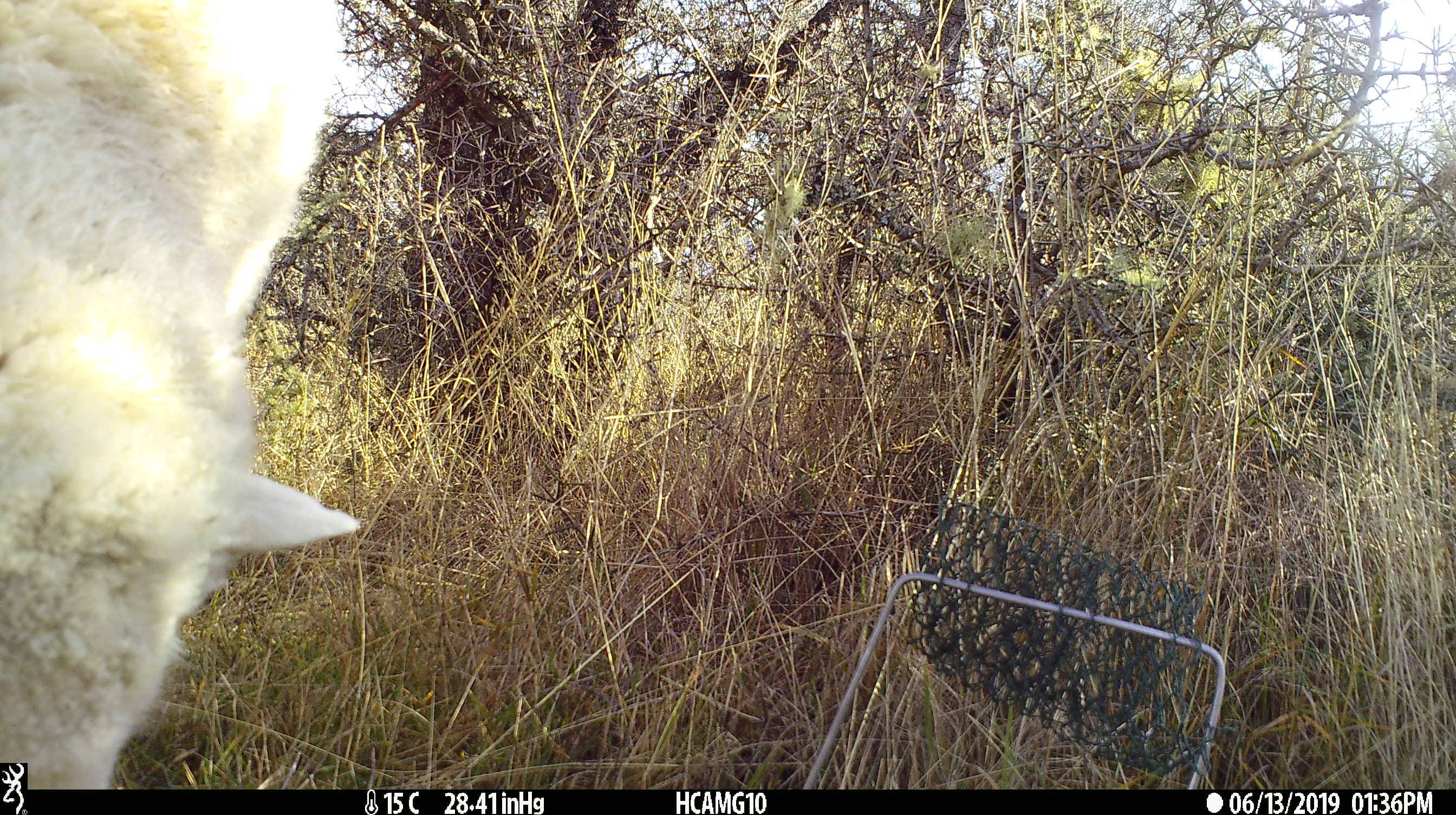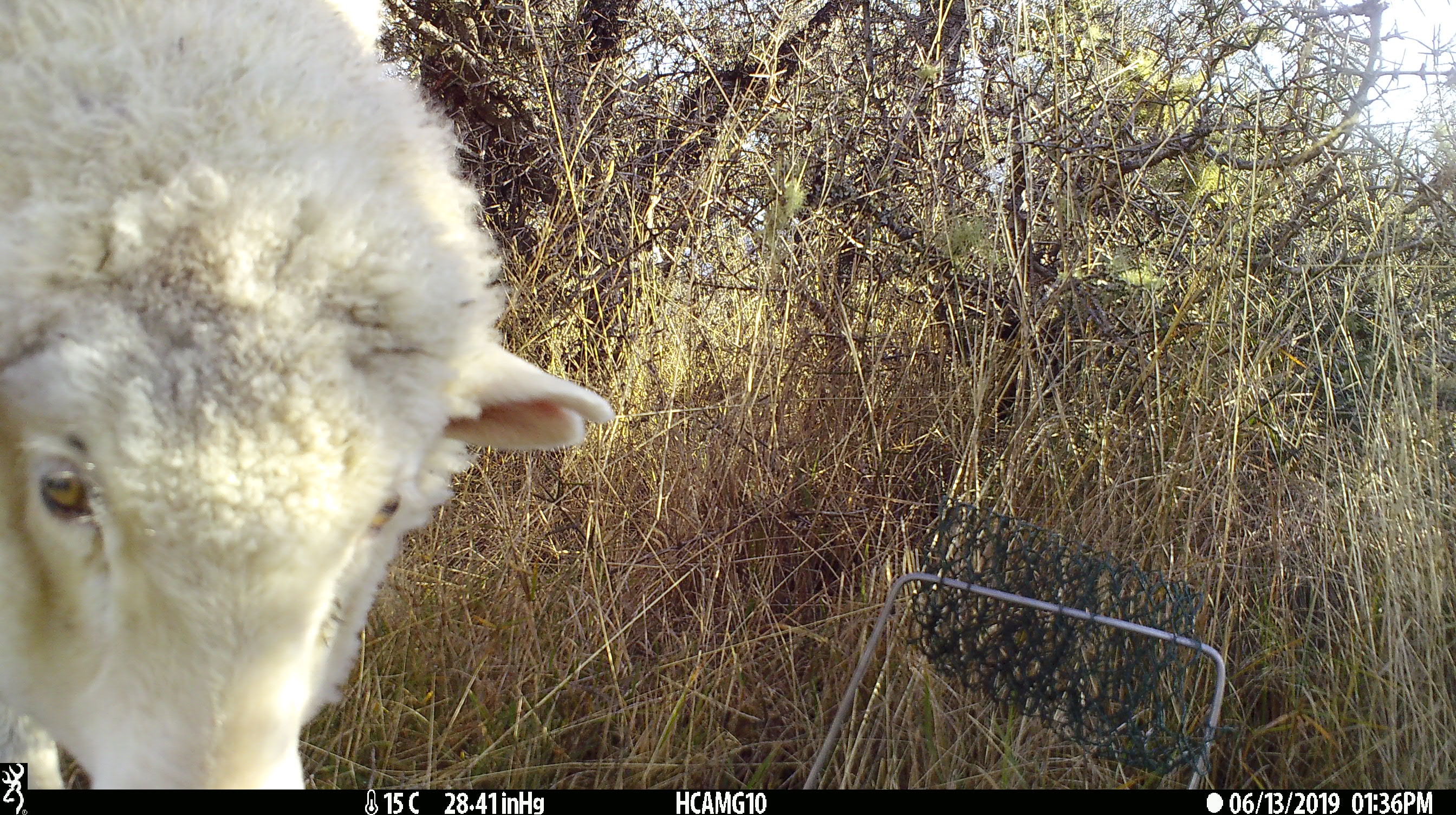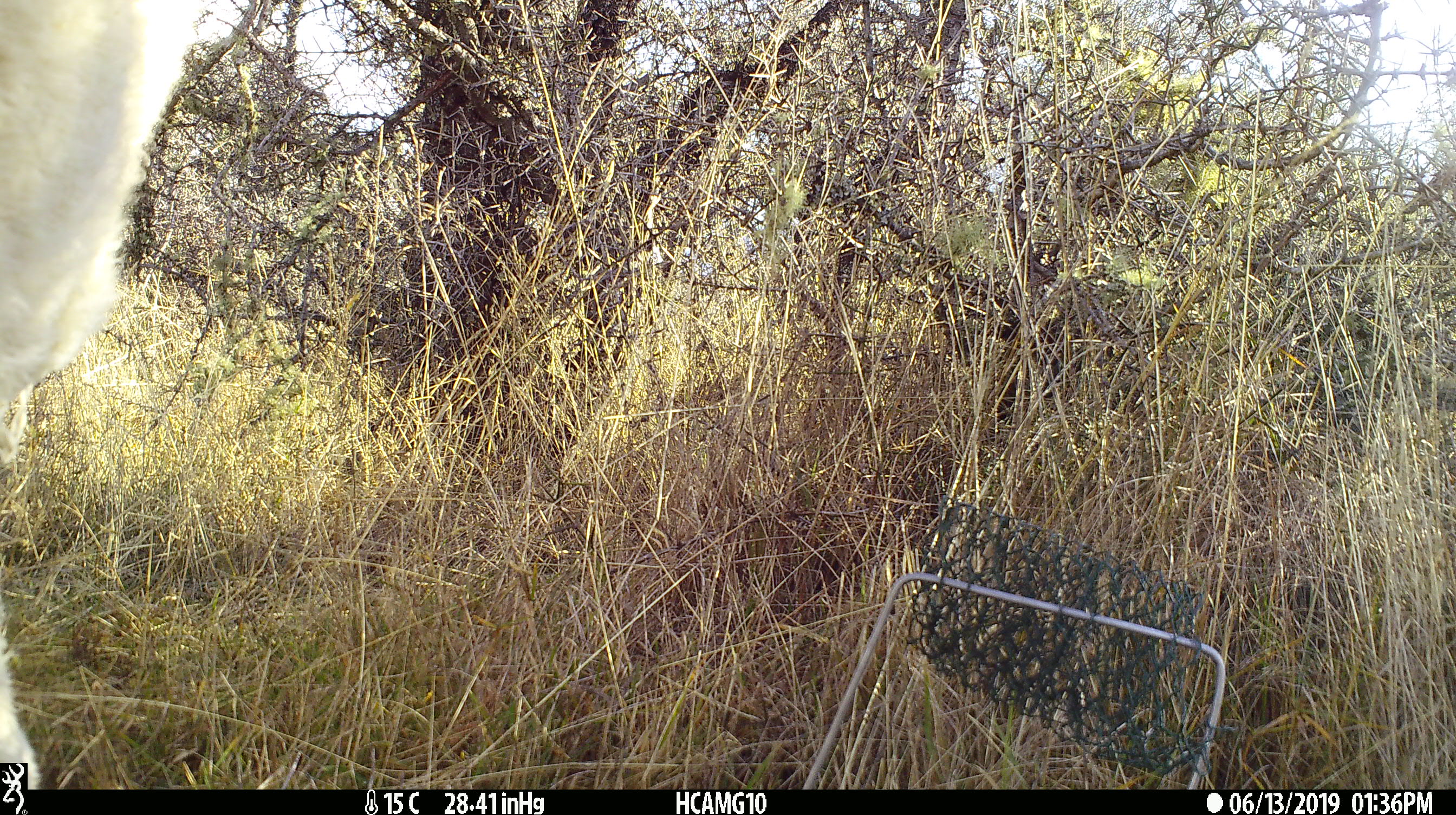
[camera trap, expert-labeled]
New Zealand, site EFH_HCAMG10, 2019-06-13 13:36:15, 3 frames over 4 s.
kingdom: Animalia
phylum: Chordata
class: Mammalia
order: Artiodactyla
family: Bovidae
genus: Ovis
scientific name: Ovis aries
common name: domestic sheep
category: sheep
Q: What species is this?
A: Sheep (domestic sheep) (Ovis aries).